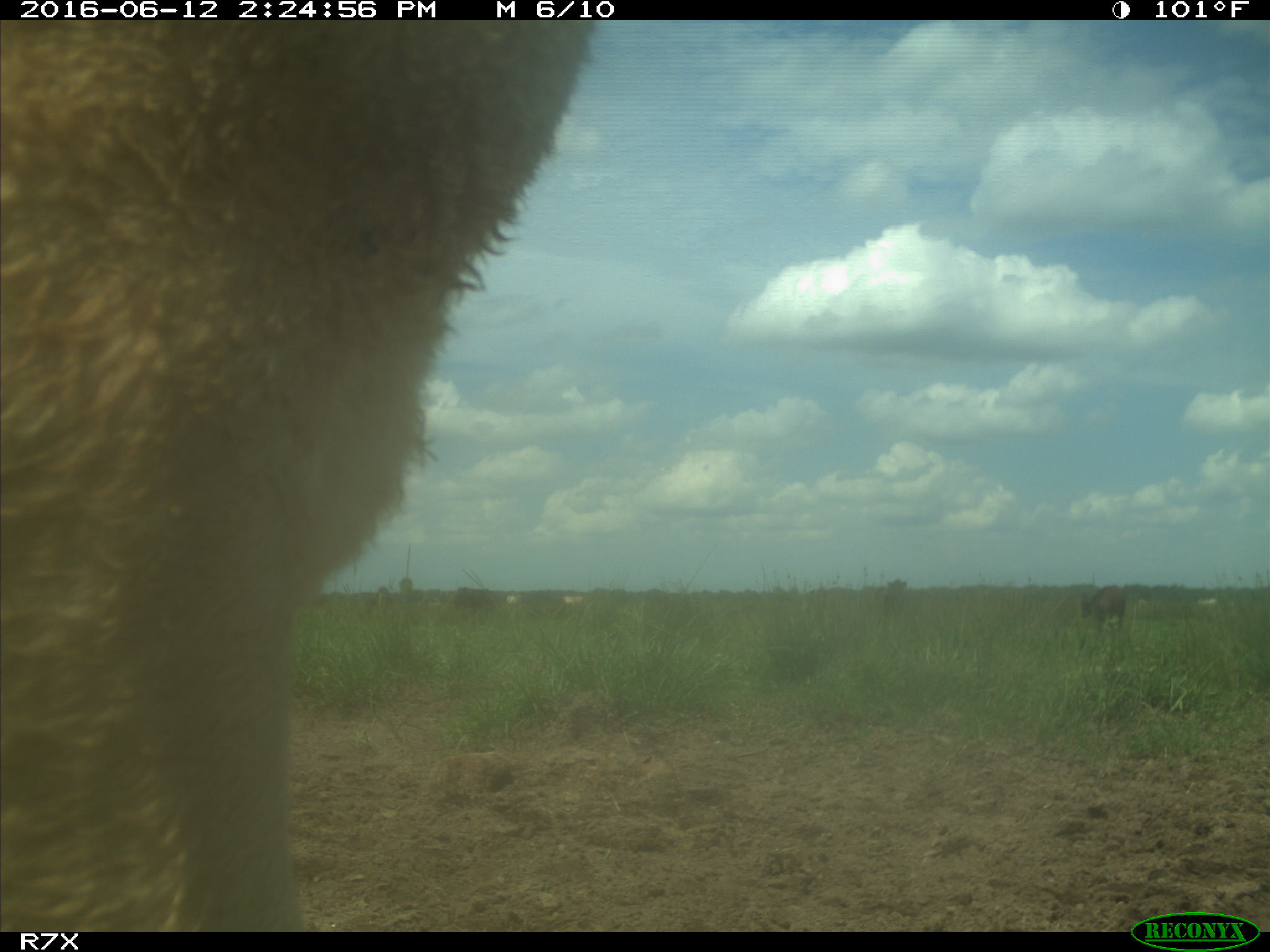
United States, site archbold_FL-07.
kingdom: Animalia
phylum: Chordata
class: Mammalia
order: Artiodactyla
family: Bovidae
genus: Bos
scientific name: Bos taurus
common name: domestic cow